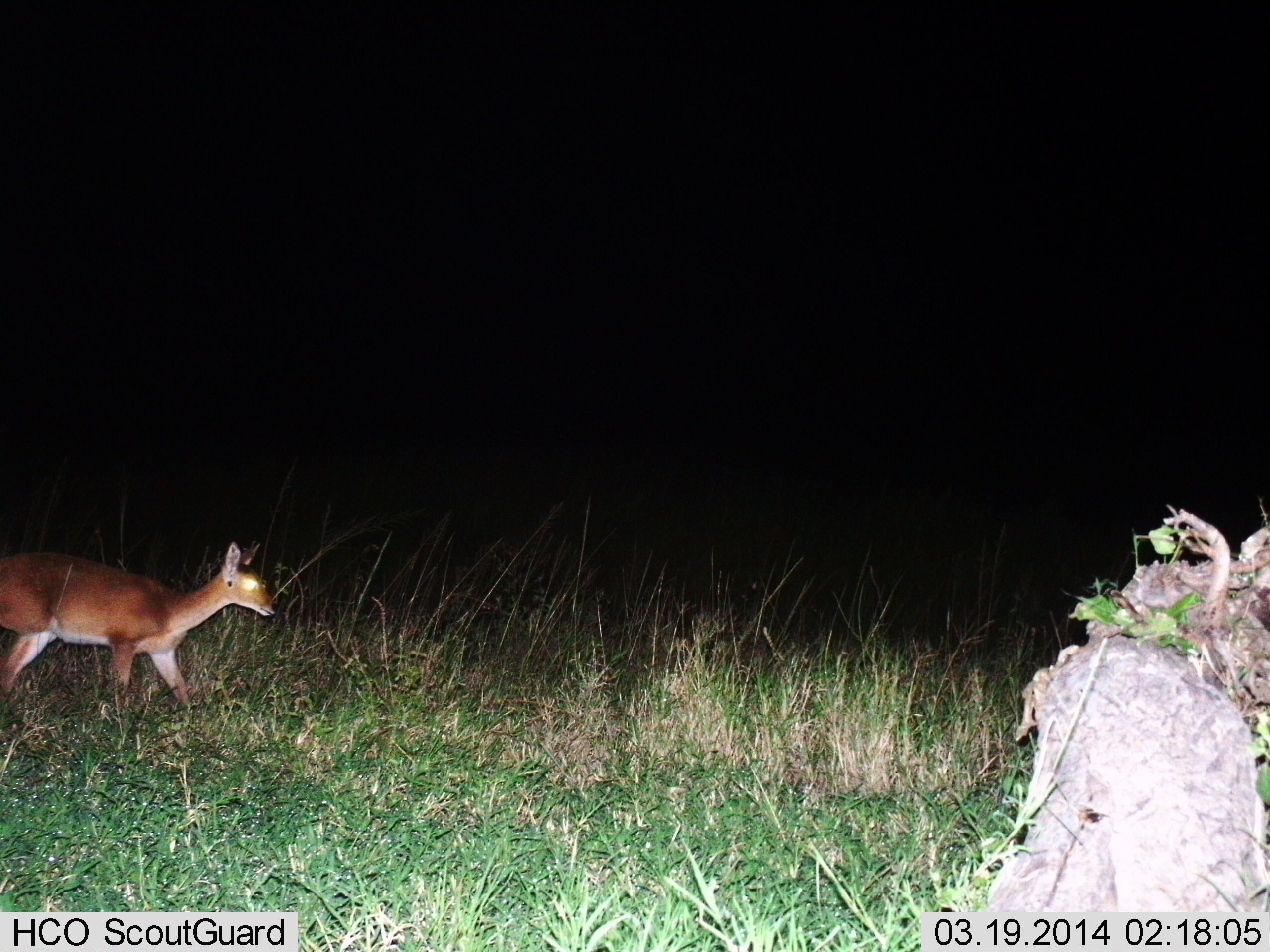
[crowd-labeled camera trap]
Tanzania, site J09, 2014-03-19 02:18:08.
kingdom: Animalia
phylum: Chordata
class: Mammalia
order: Artiodactyla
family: Bovidae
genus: Redunca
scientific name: Redunca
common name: reedbuck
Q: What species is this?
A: Reedbuck (Redunca).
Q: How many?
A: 1.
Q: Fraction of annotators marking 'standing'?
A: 10%.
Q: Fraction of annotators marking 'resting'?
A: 0%.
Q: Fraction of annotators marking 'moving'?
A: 90%.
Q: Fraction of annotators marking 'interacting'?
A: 0%.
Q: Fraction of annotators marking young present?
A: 0%.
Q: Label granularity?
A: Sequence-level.